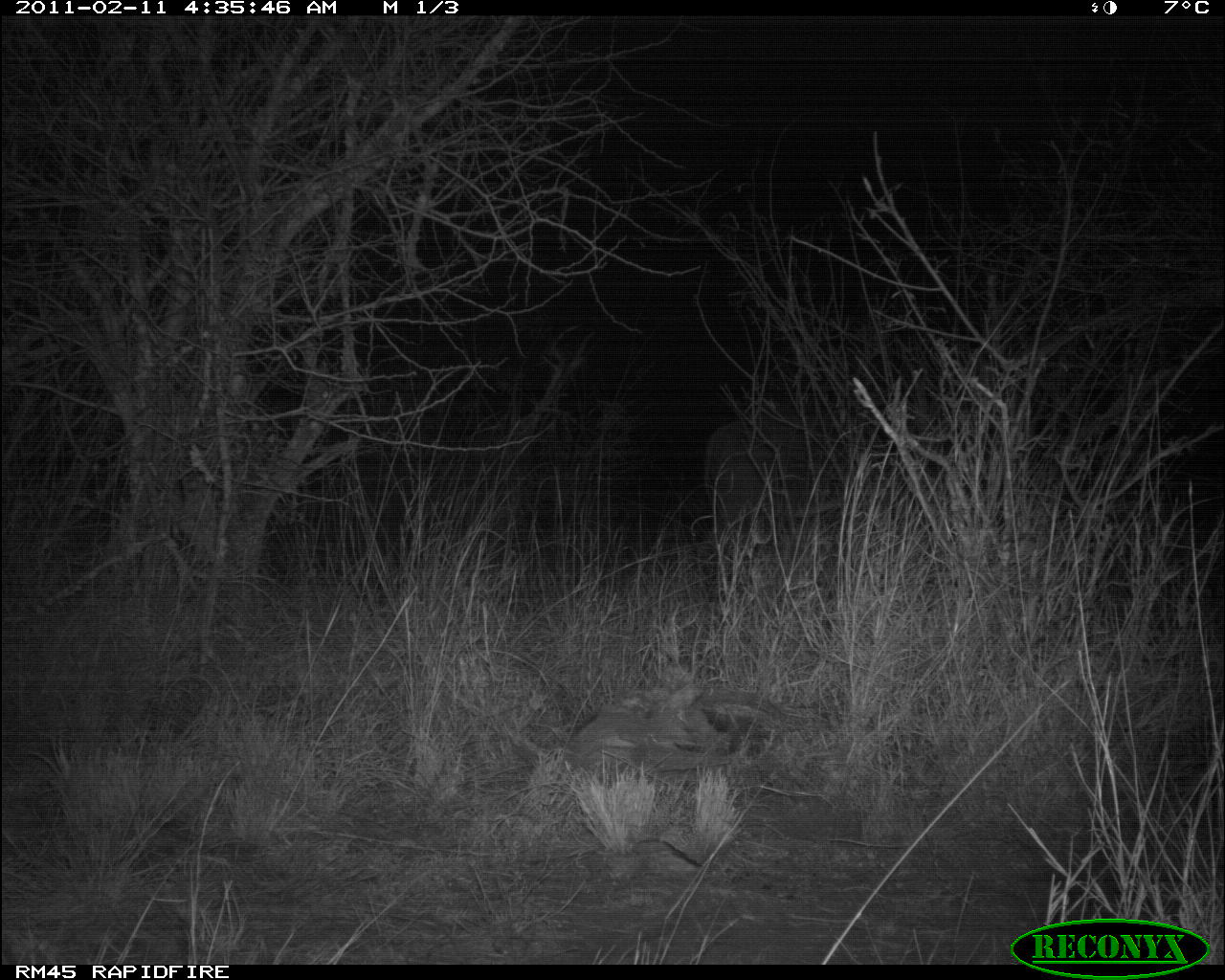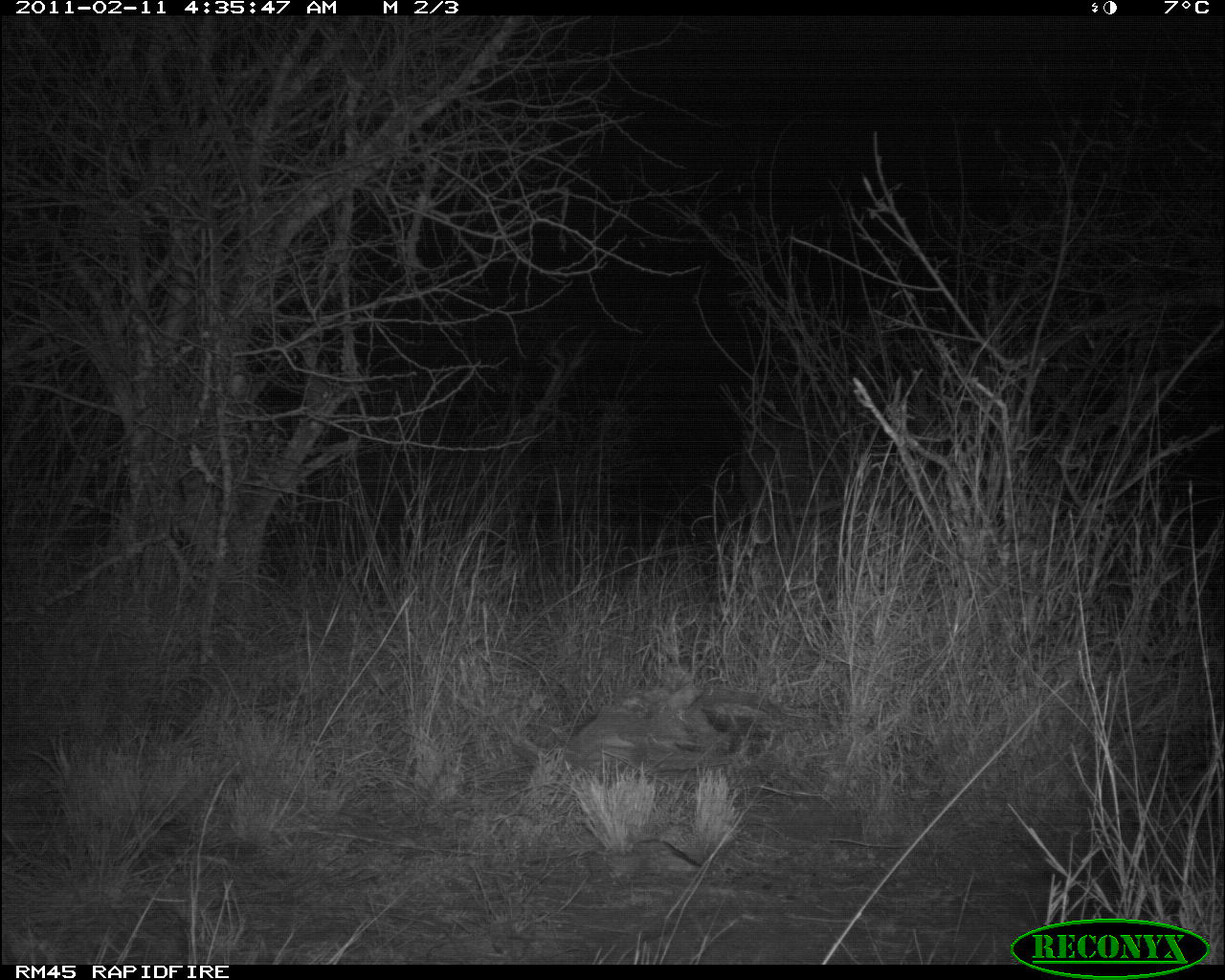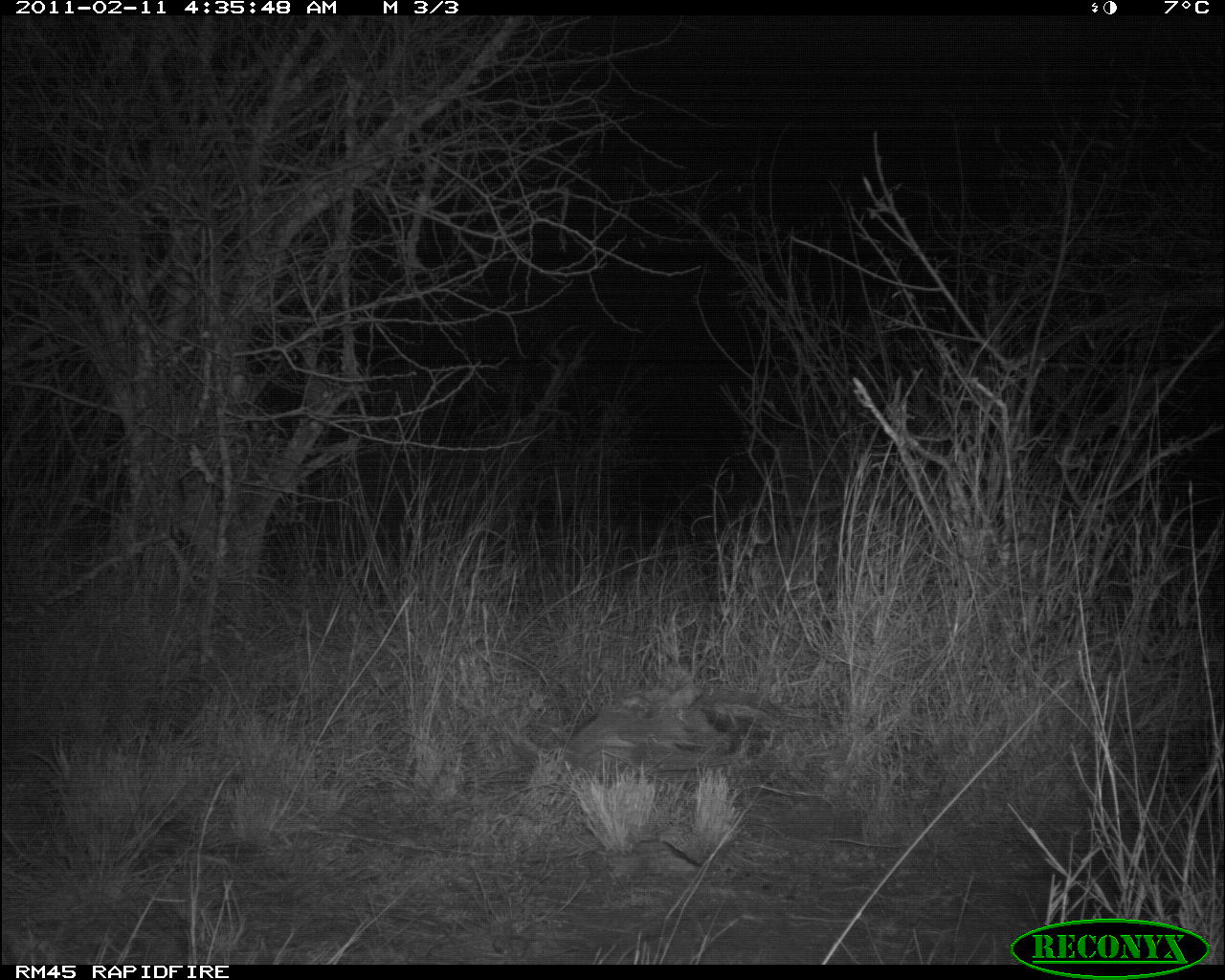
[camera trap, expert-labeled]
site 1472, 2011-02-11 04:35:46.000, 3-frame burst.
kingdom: Animalia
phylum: Chordata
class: Mammalia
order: Artiodactyla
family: Bovidae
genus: Syncerus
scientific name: Syncerus caffer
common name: african buffalo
Syncerus caffer (african buffalo), count 1.